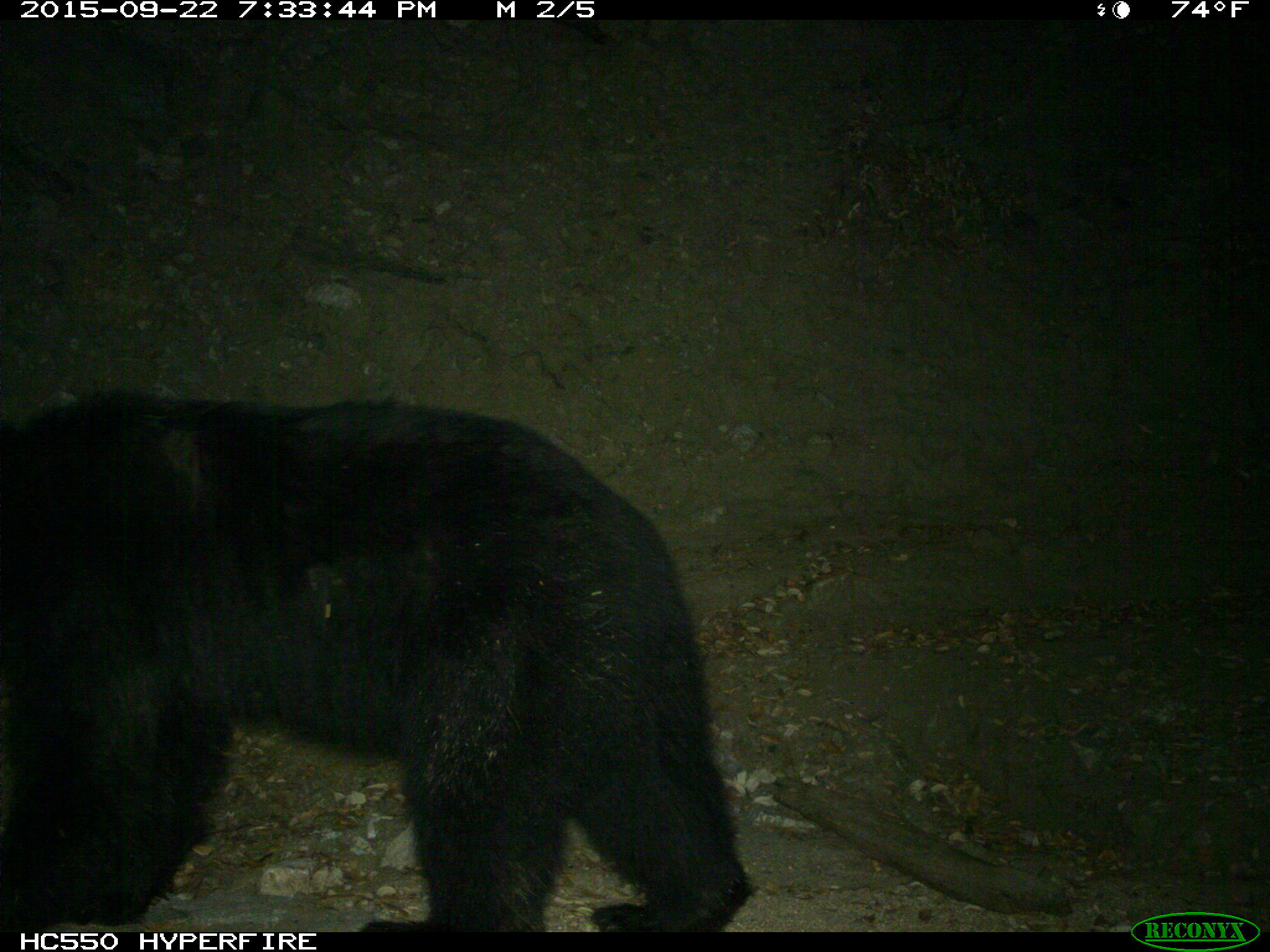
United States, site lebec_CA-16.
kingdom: Animalia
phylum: Chordata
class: Mammalia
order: Carnivora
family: Ursidae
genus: Ursus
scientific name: Ursus americanus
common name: american black bear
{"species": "Ursus americanus (american black bear)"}